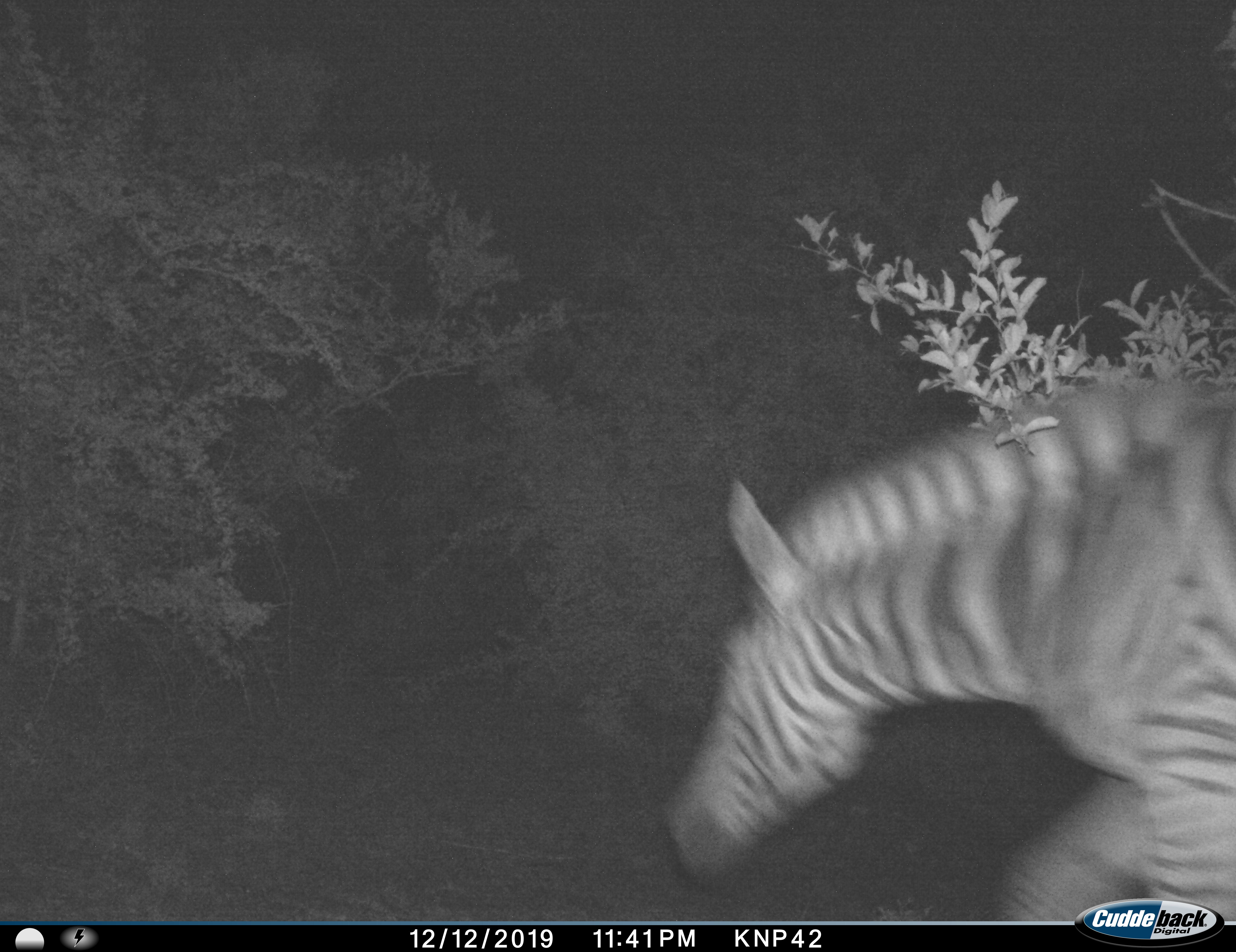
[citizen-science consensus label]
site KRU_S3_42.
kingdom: Animalia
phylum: Chordata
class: Mammalia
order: Perissodactyla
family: Equidae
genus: Equus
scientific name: Equus quagga burchellii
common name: burchell's zebra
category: zebraburchells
Zebraburchells (burchell's zebra) (Equus quagga burchellii), count 1. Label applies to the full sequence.